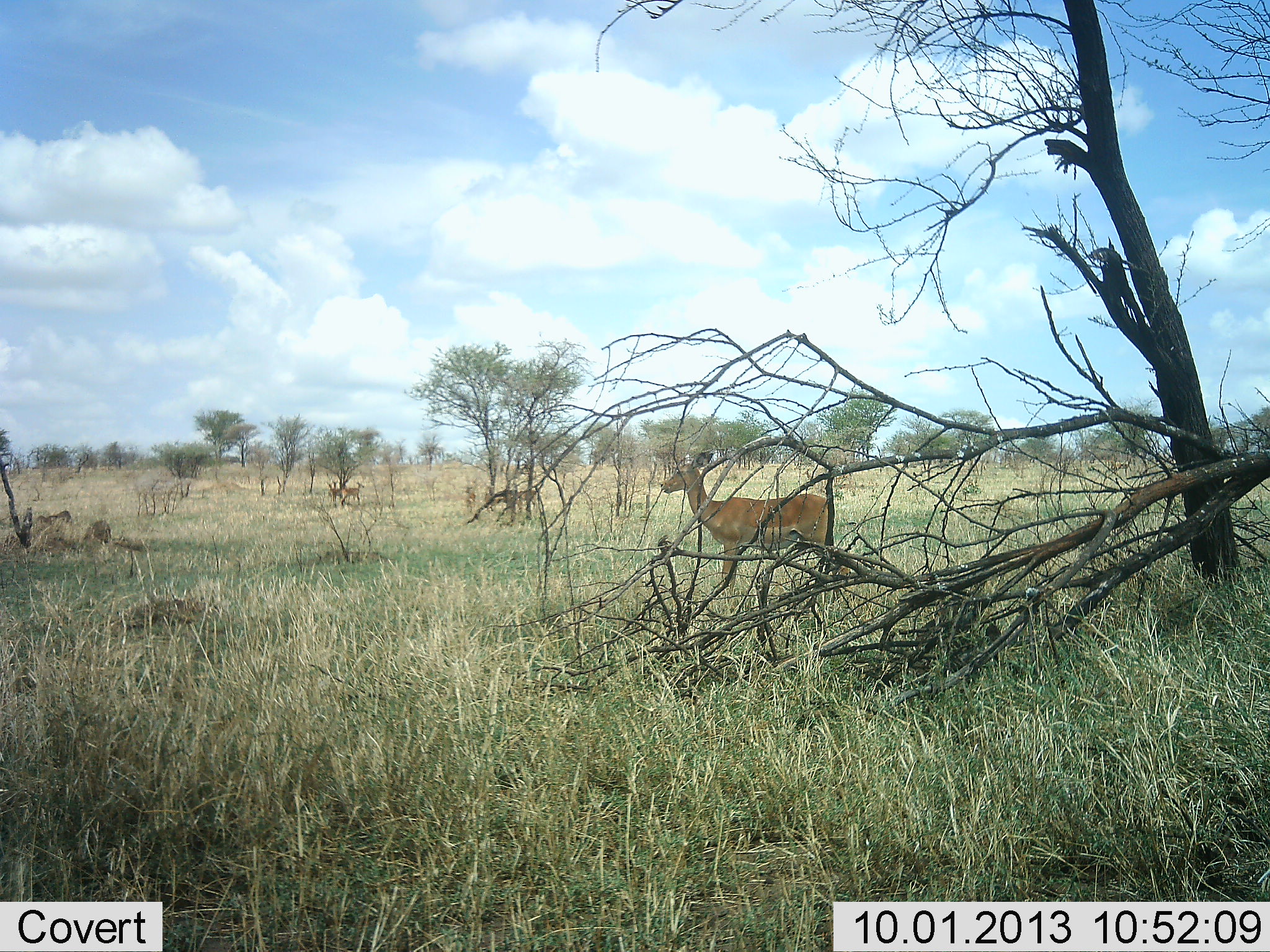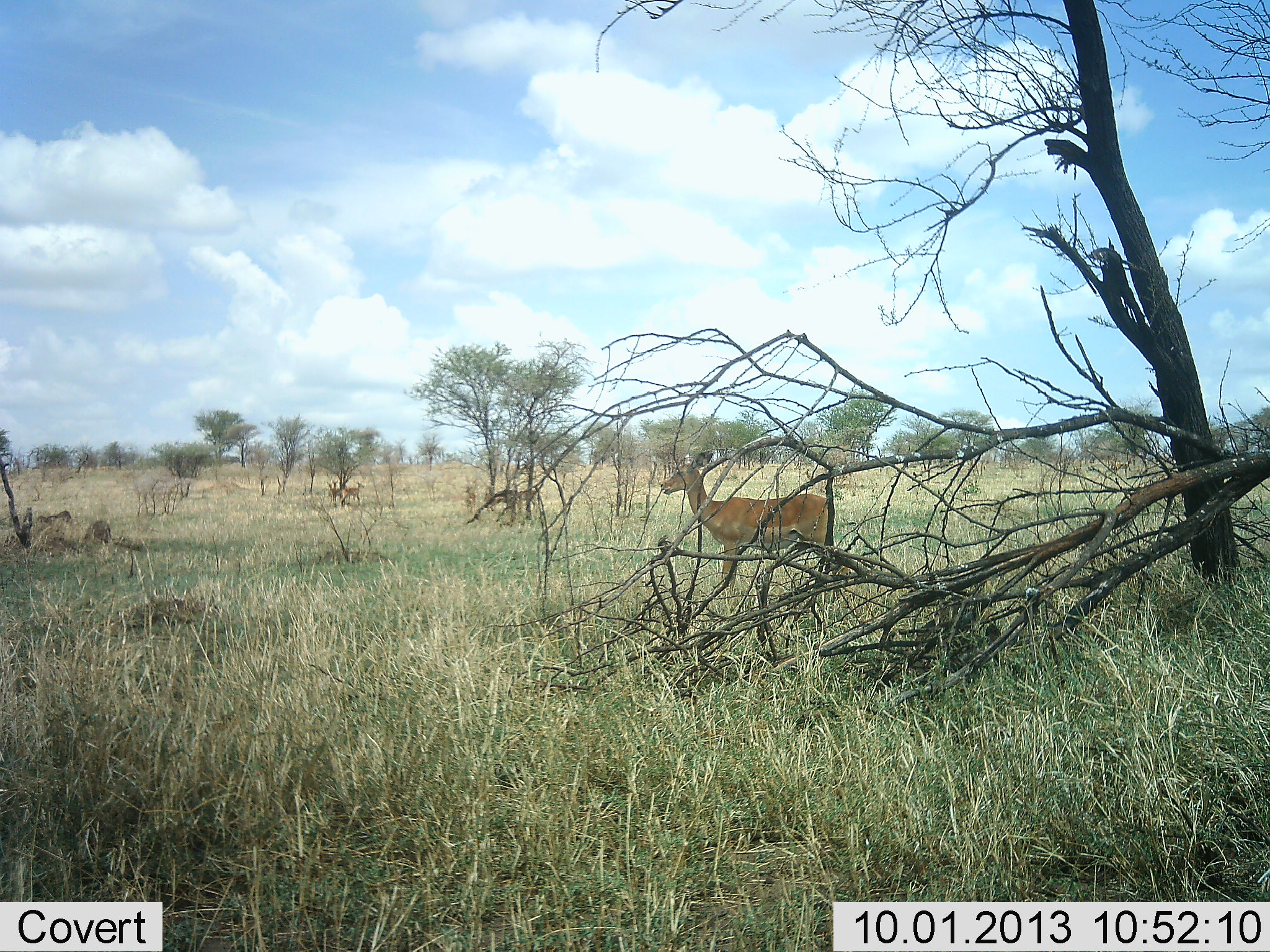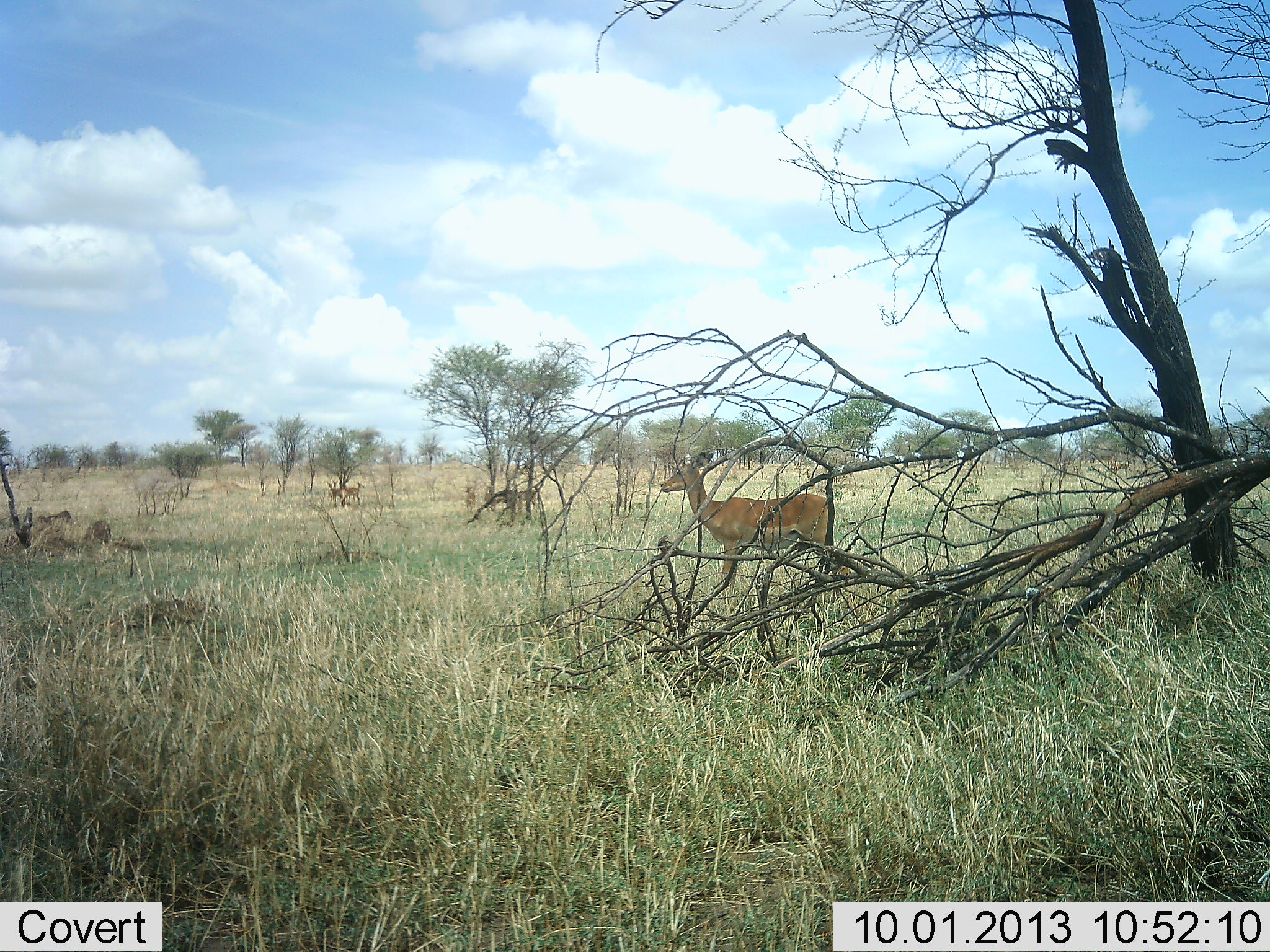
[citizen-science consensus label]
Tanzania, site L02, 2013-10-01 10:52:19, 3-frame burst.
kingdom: Animalia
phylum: Chordata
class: Mammalia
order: Artiodactyla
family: Bovidae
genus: Aepyceros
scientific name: Aepyceros melampus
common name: impala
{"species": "impala (Aepyceros melampus)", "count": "2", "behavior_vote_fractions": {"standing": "88%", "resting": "0%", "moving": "0%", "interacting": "0%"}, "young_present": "0%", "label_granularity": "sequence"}